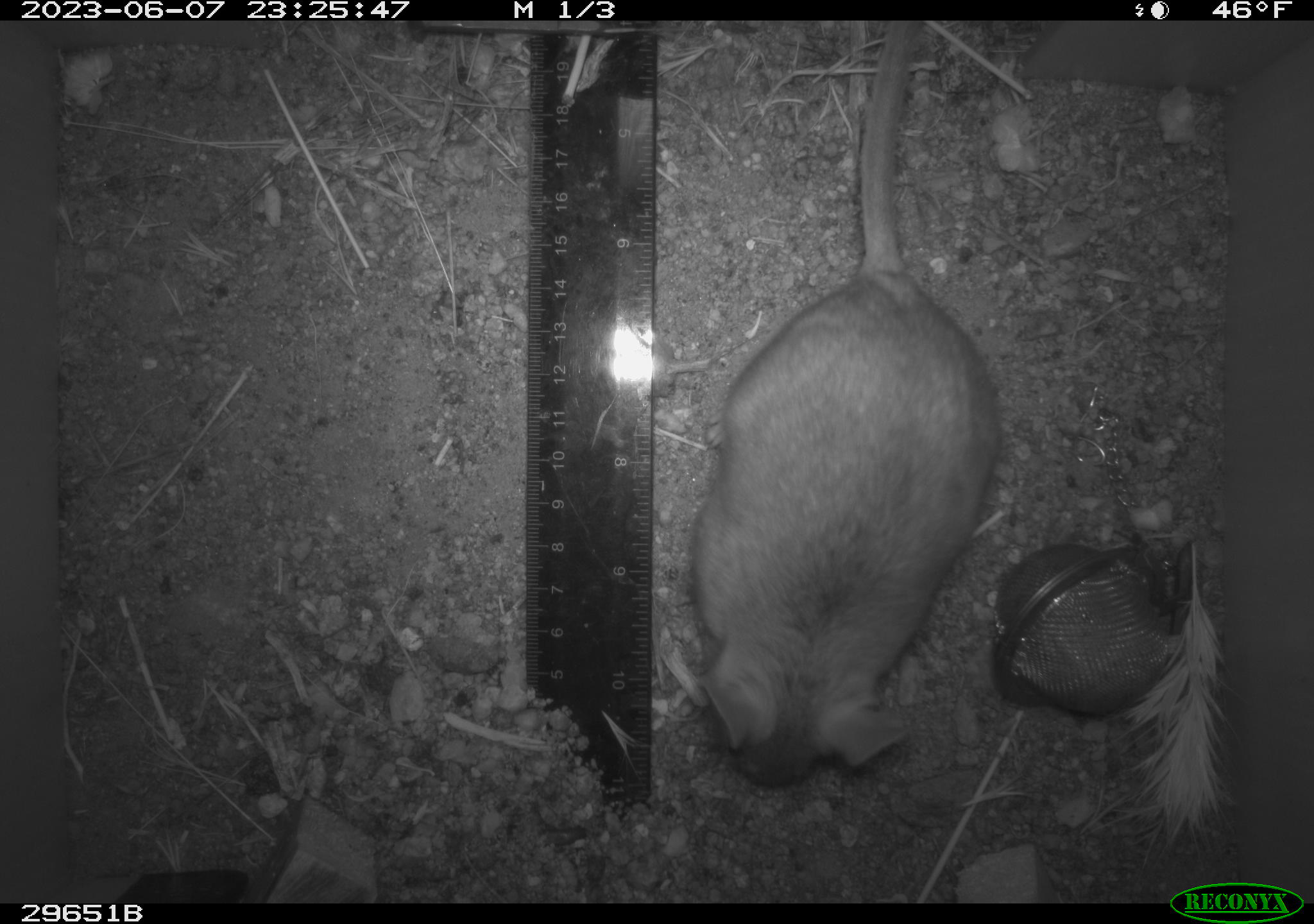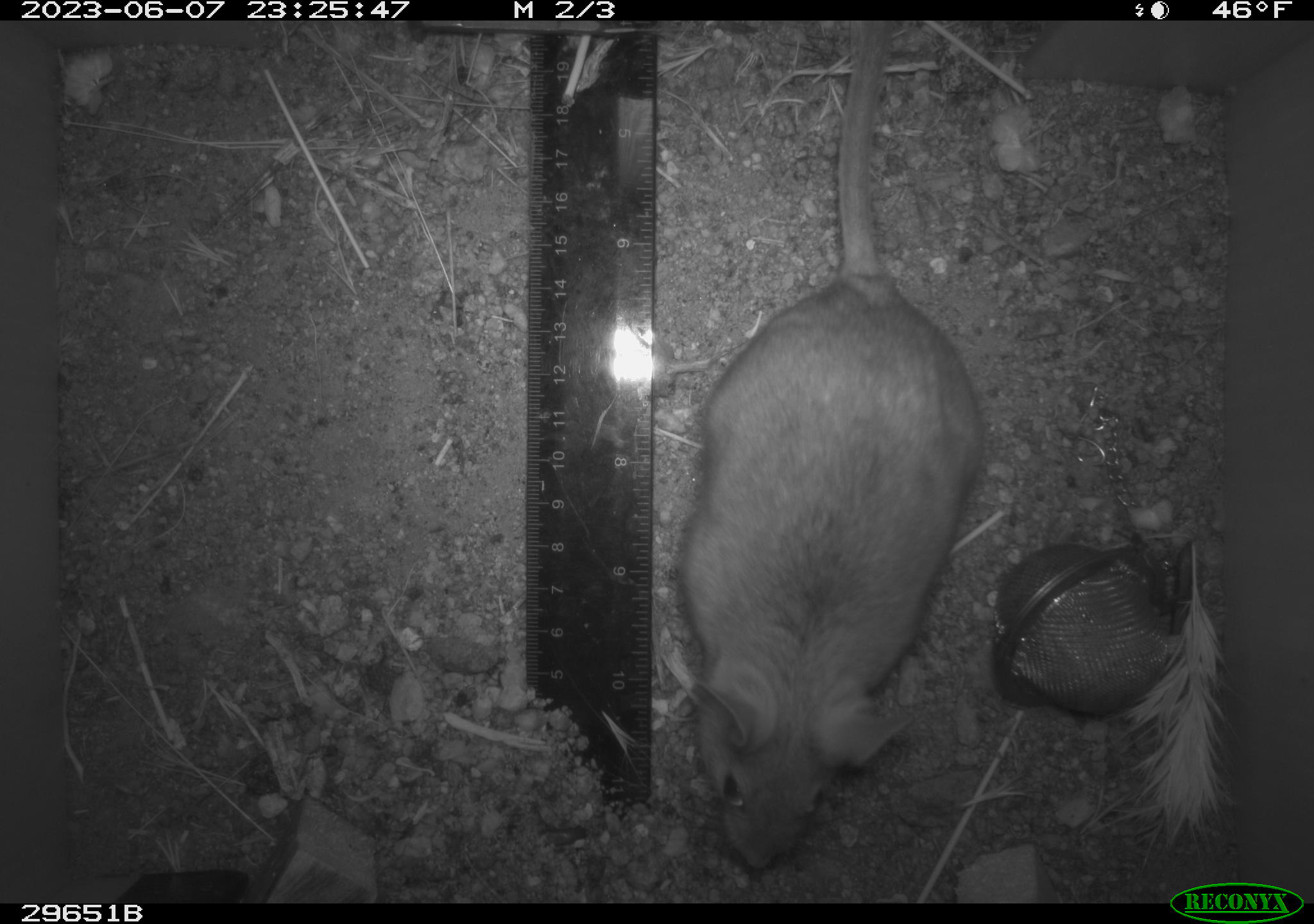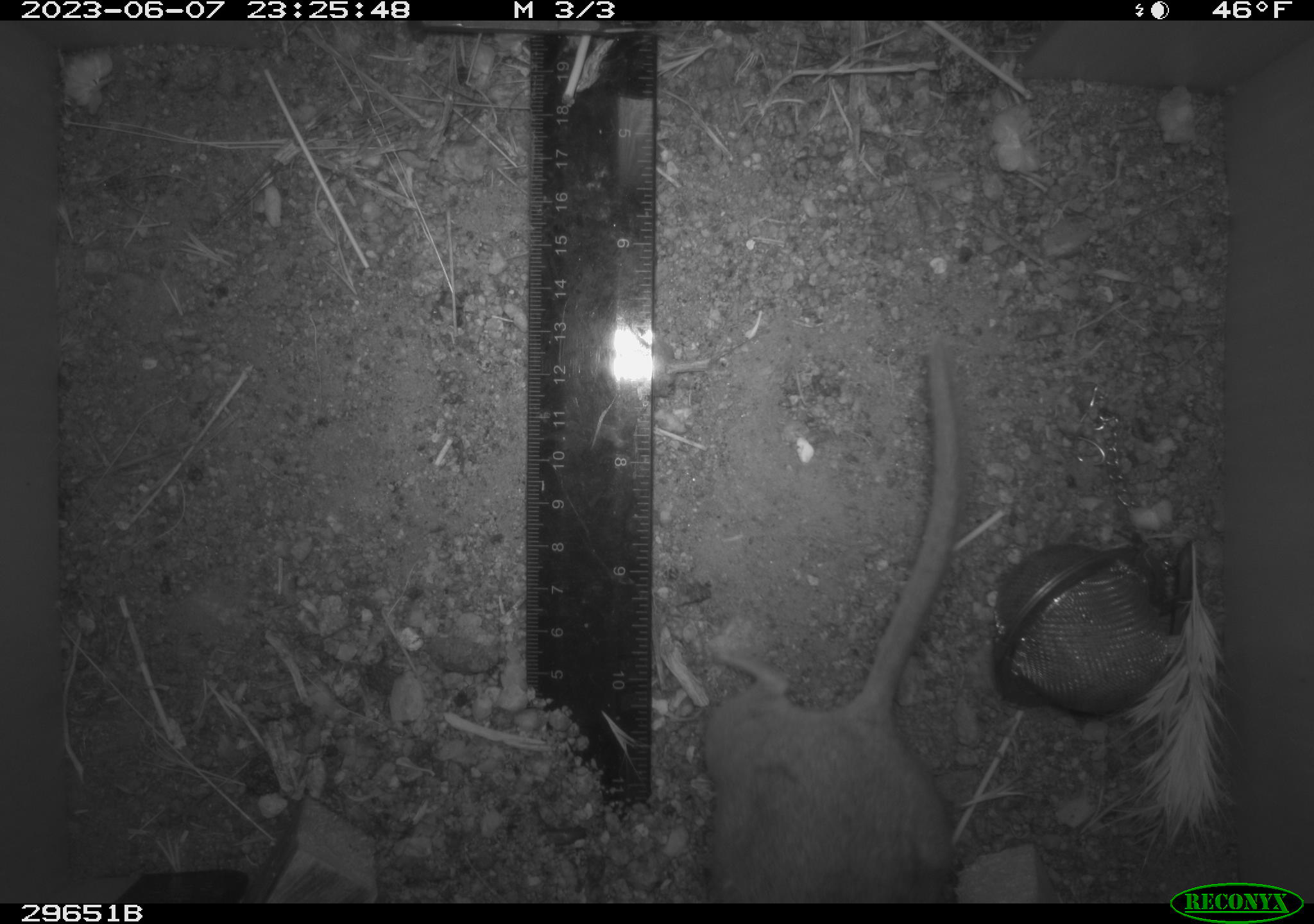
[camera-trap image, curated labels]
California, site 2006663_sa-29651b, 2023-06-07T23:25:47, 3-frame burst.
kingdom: Animalia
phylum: Chordata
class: Mammalia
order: Rodentia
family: Cricetidae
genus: Neotoma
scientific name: Neotoma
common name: pack rat or woodrat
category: neotoma species